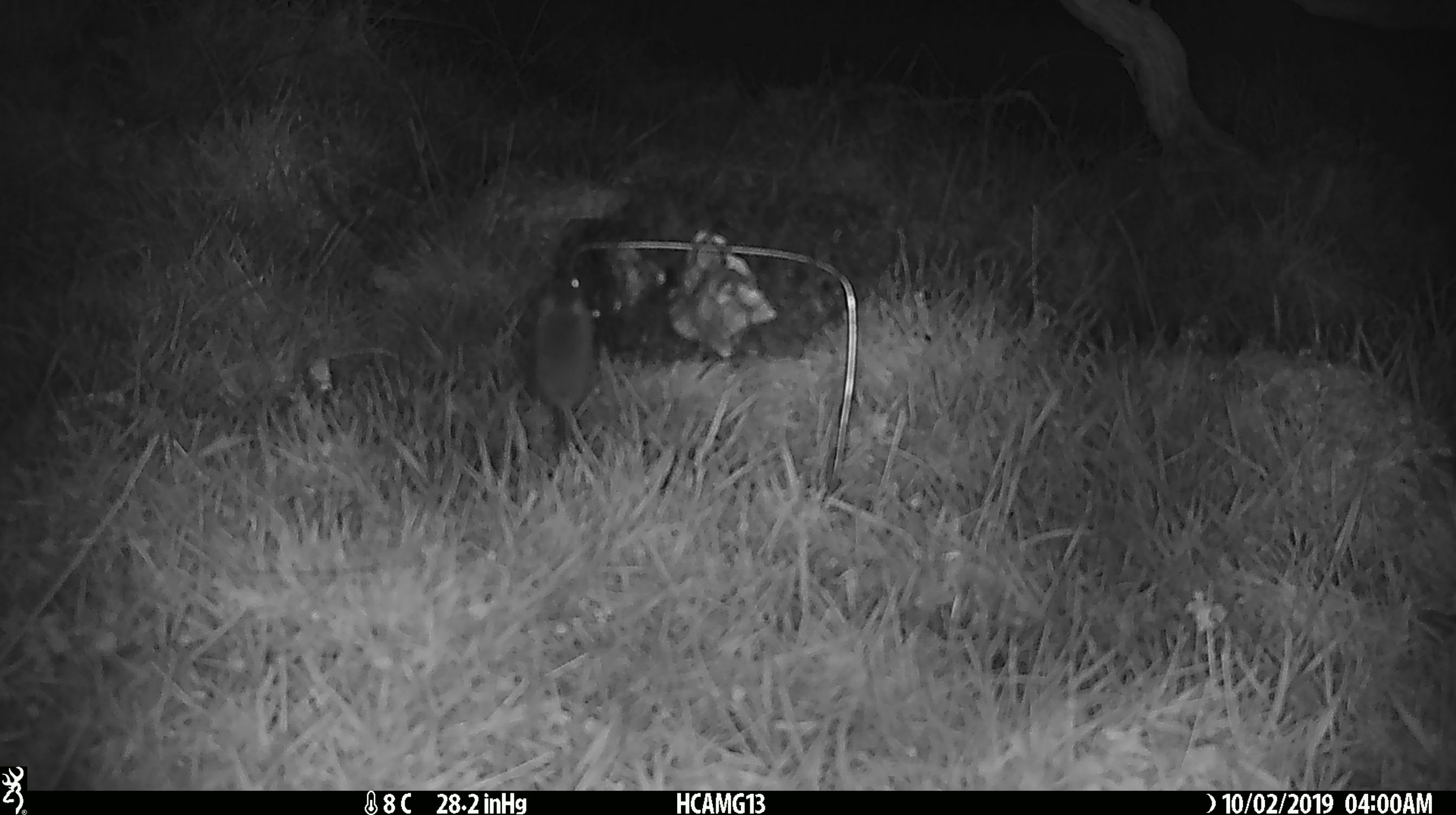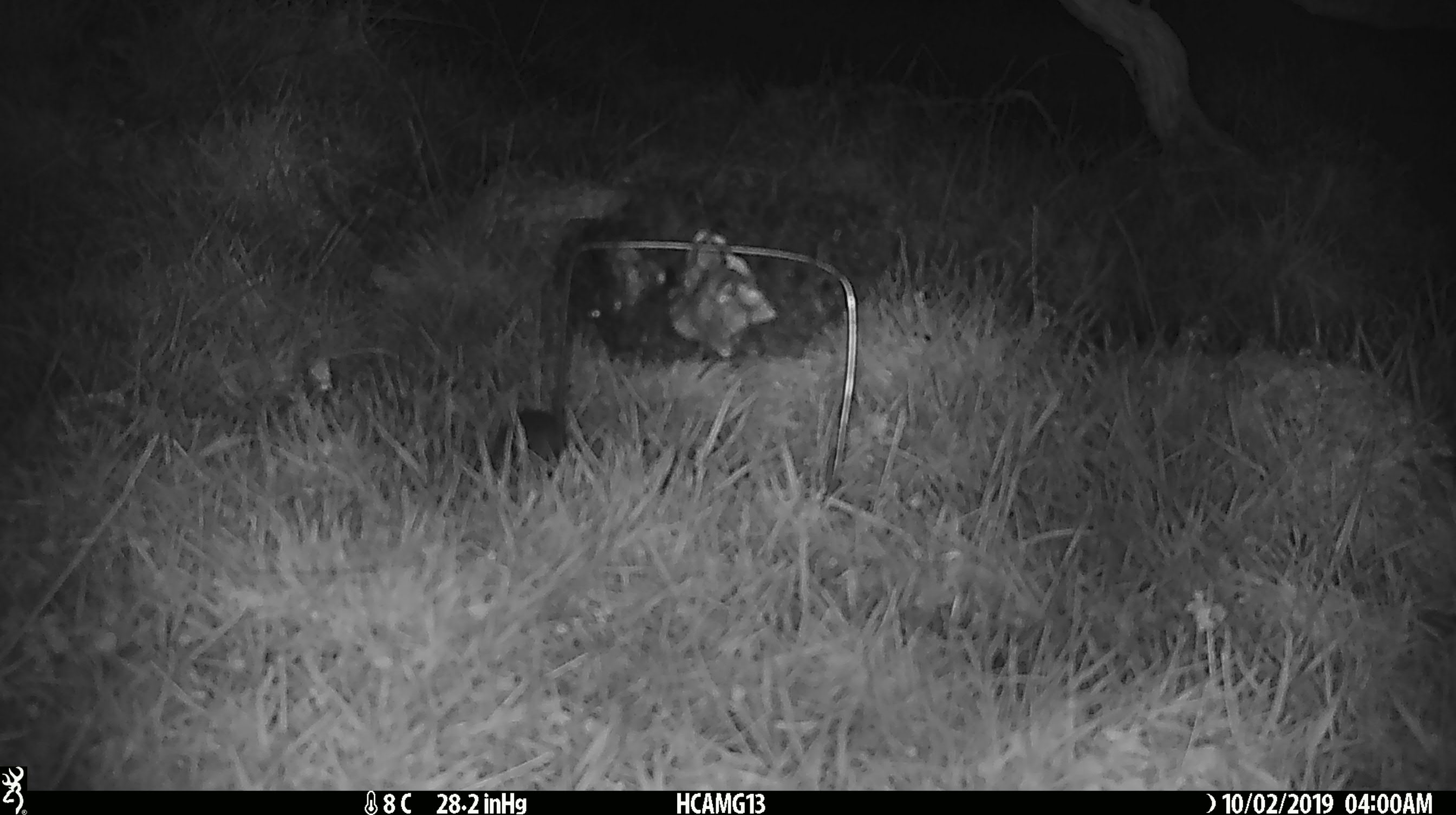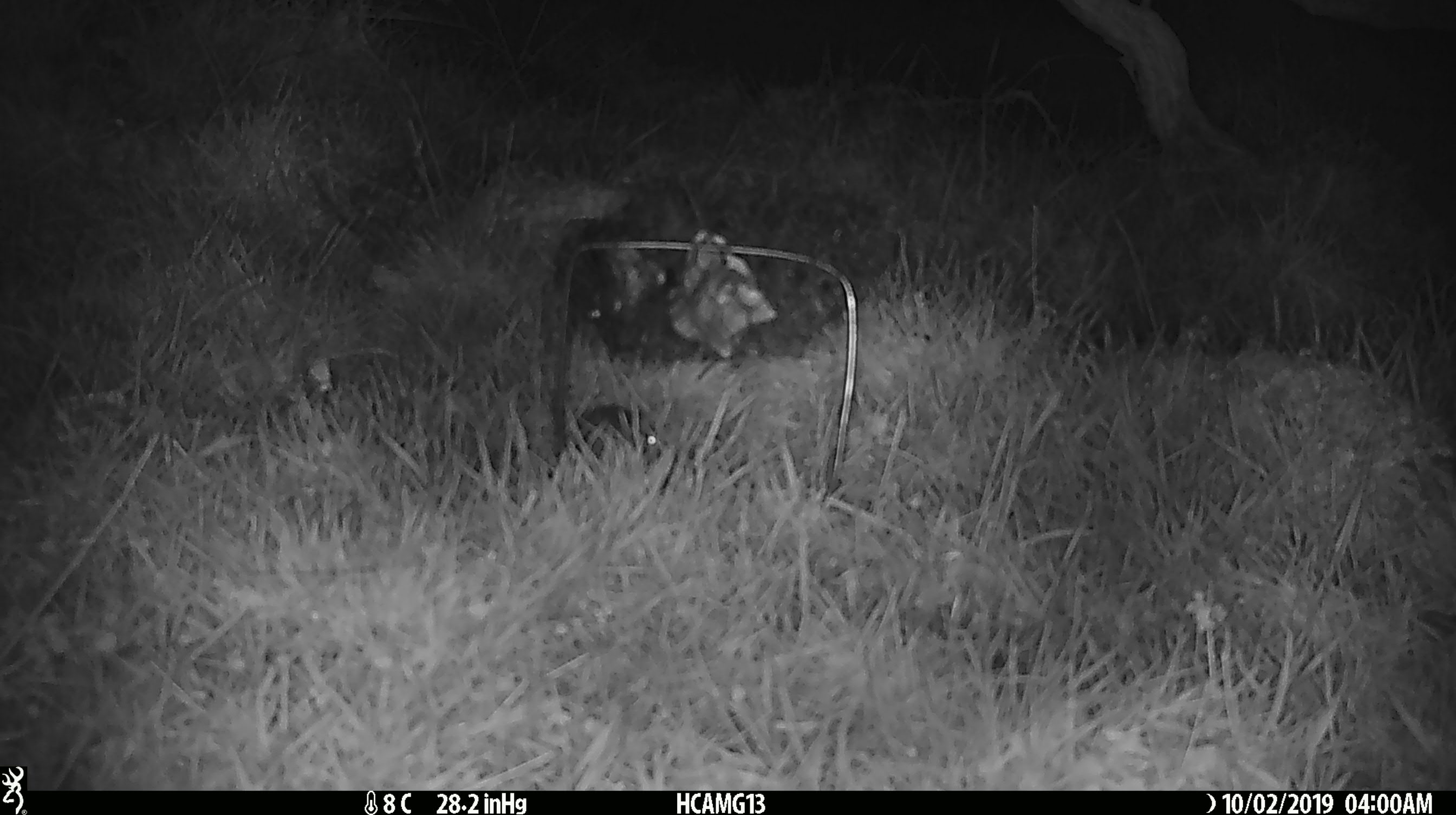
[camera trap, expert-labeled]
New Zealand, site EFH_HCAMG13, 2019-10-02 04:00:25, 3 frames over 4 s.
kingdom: Animalia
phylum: Chordata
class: Mammalia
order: Rodentia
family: Muridae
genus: Mus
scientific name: Mus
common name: mouse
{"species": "mouse (Mus)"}